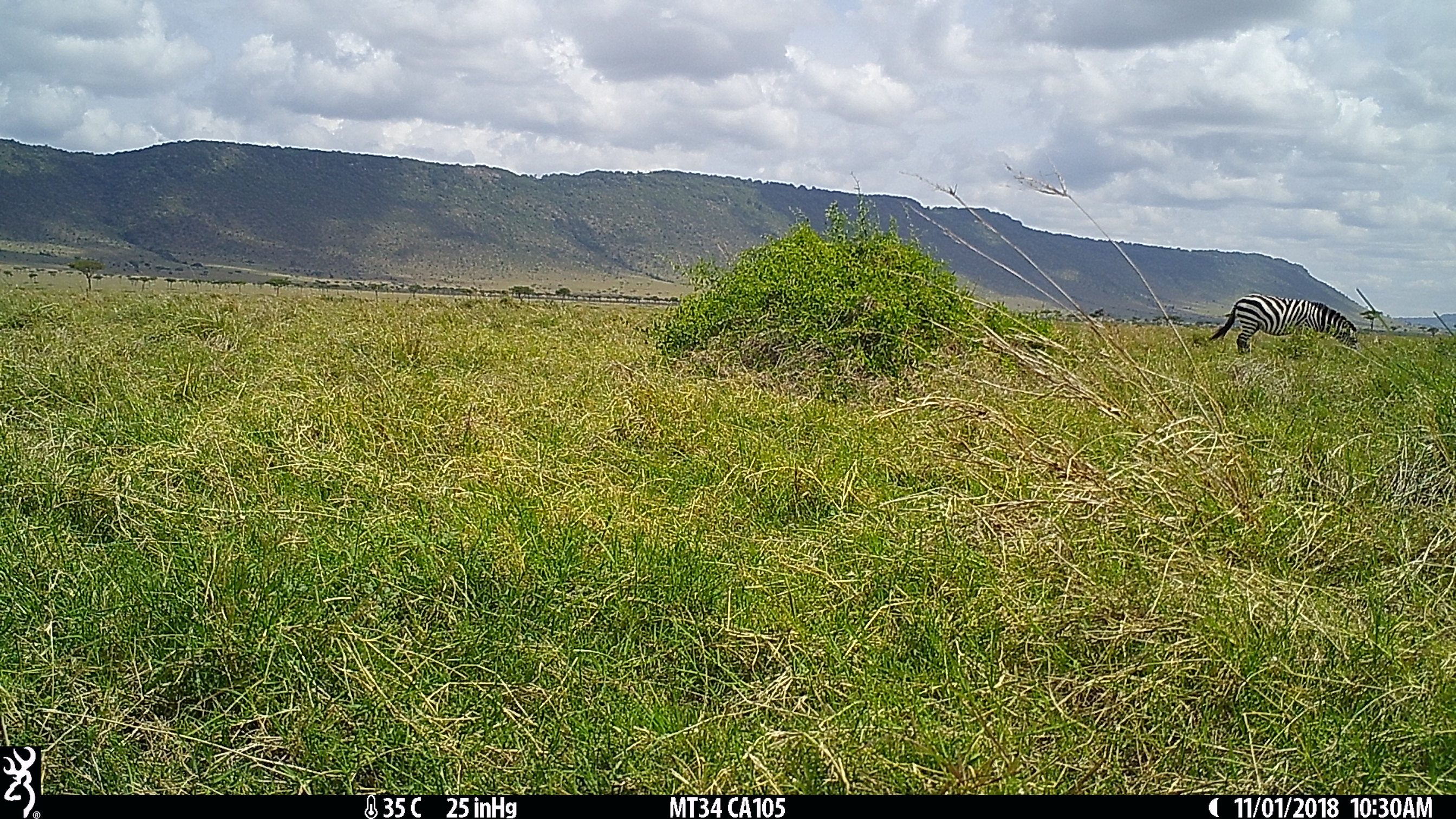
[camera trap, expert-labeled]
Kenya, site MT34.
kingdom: Animalia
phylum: Chordata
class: Mammalia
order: Perissodactyla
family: Equidae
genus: Equus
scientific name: Equus quagga burchellii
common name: burchell's zebra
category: zebra